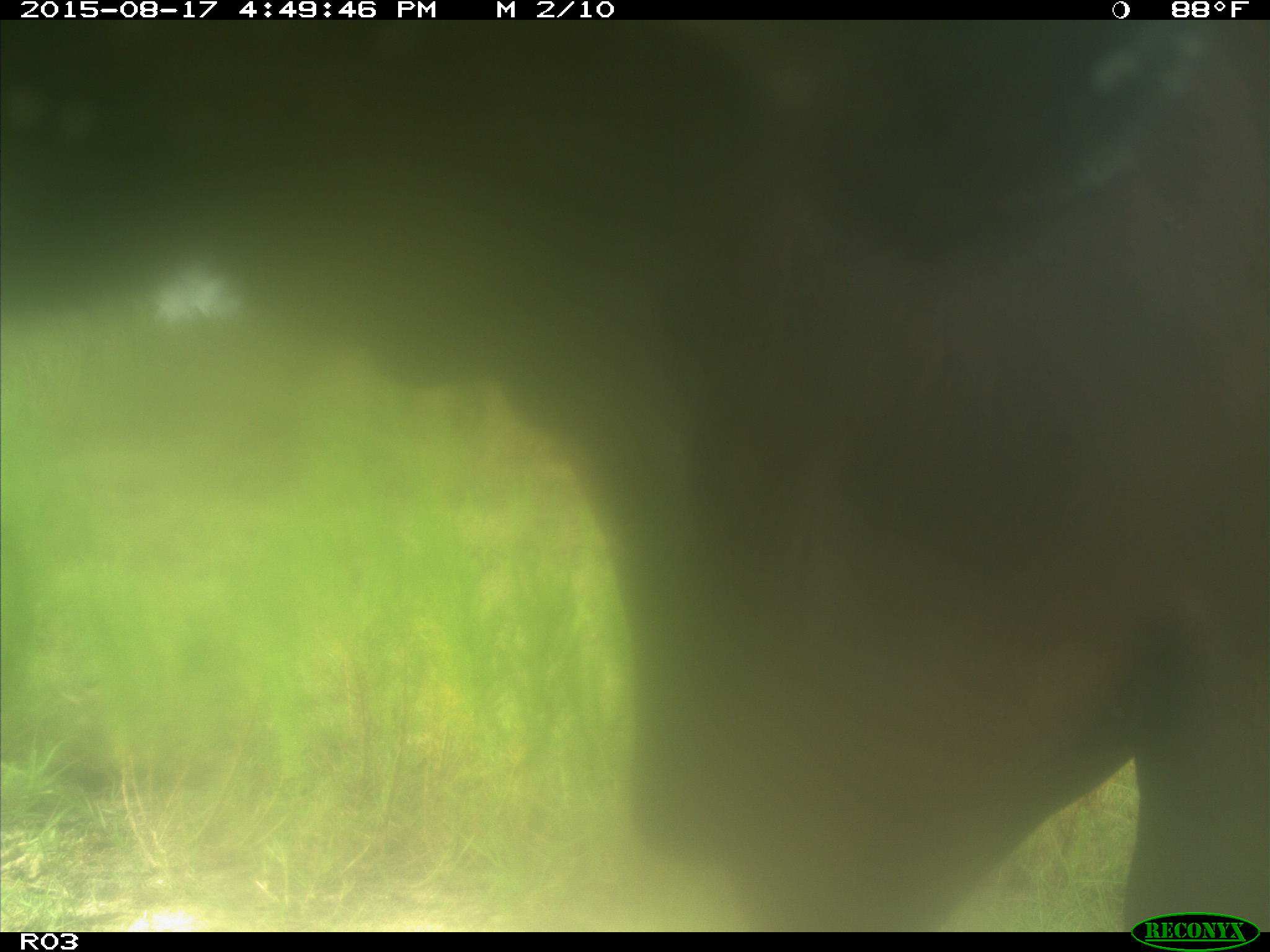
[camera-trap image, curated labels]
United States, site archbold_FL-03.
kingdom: Animalia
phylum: Chordata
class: Mammalia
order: Artiodactyla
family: Bovidae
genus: Bos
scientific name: Bos taurus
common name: domestic cow